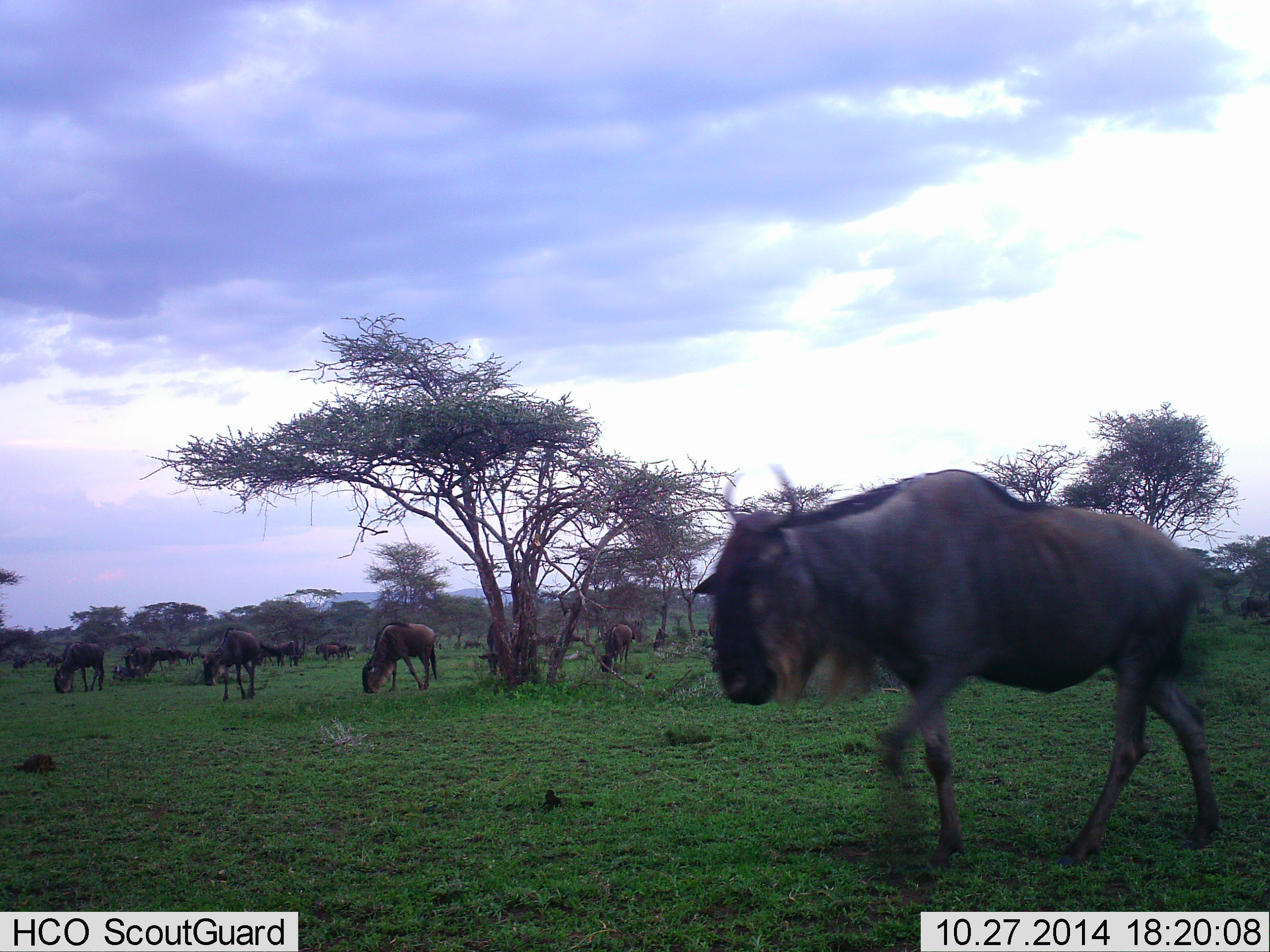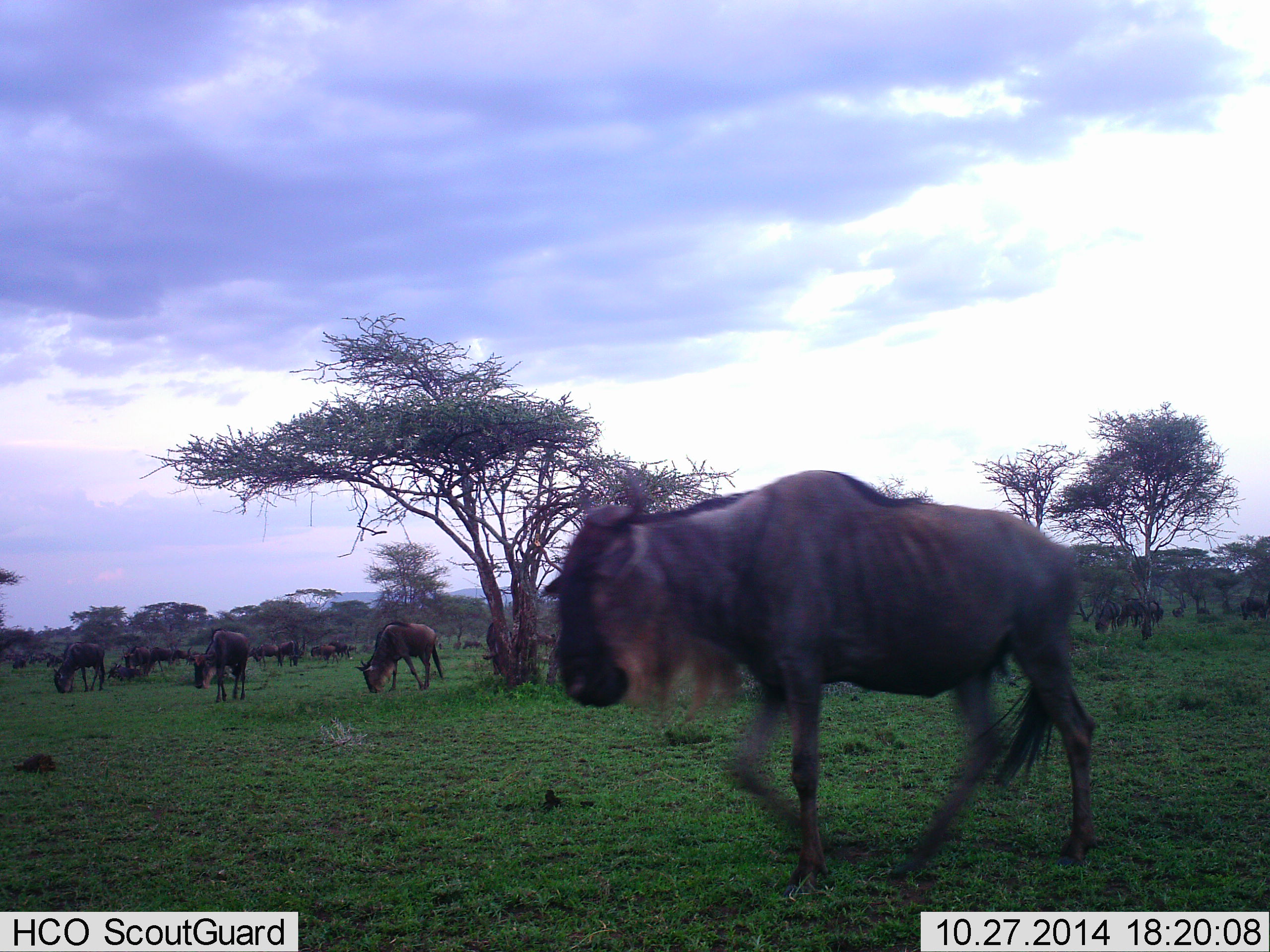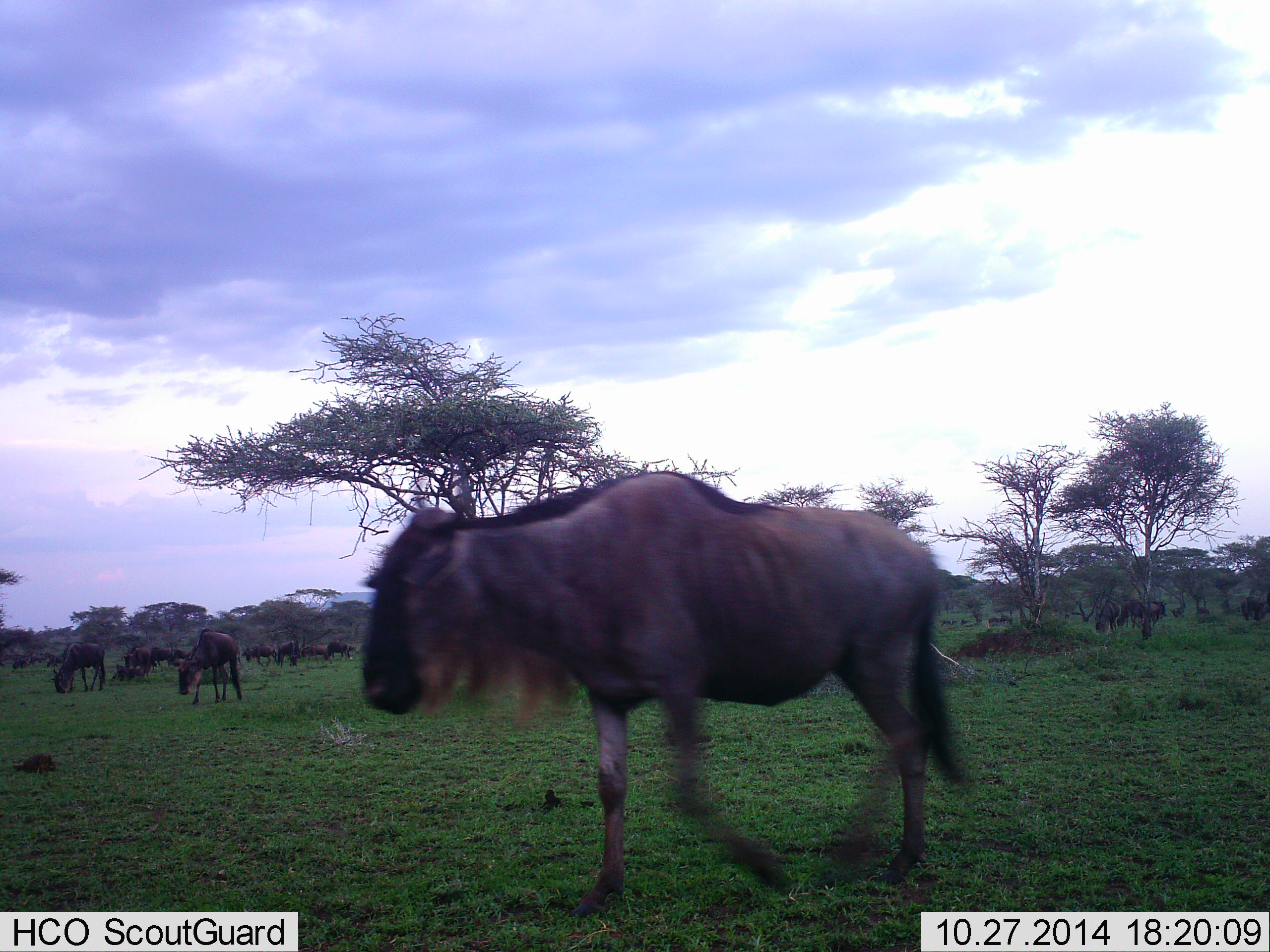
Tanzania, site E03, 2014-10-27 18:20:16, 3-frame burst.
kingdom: Animalia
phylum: Chordata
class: Mammalia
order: Artiodactyla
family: Bovidae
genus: Connochaetes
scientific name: Connochaetes taurinus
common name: blue wildebeest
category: wildebeest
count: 11-50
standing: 30%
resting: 0%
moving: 100%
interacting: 0%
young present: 0%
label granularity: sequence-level